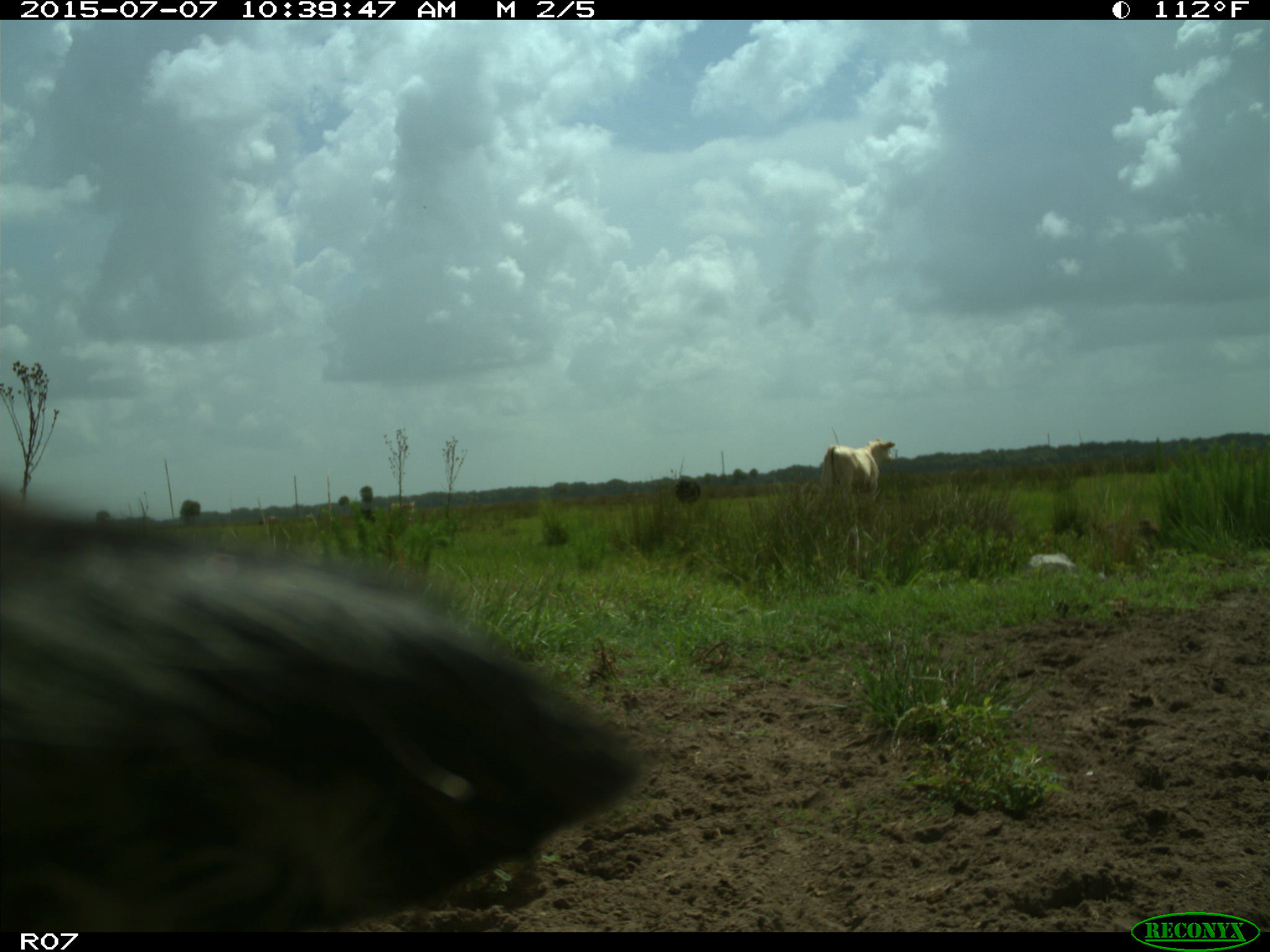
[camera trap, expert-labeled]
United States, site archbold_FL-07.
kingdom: Animalia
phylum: Chordata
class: Mammalia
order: Artiodactyla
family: Bovidae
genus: Bos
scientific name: Bos taurus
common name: domestic cow